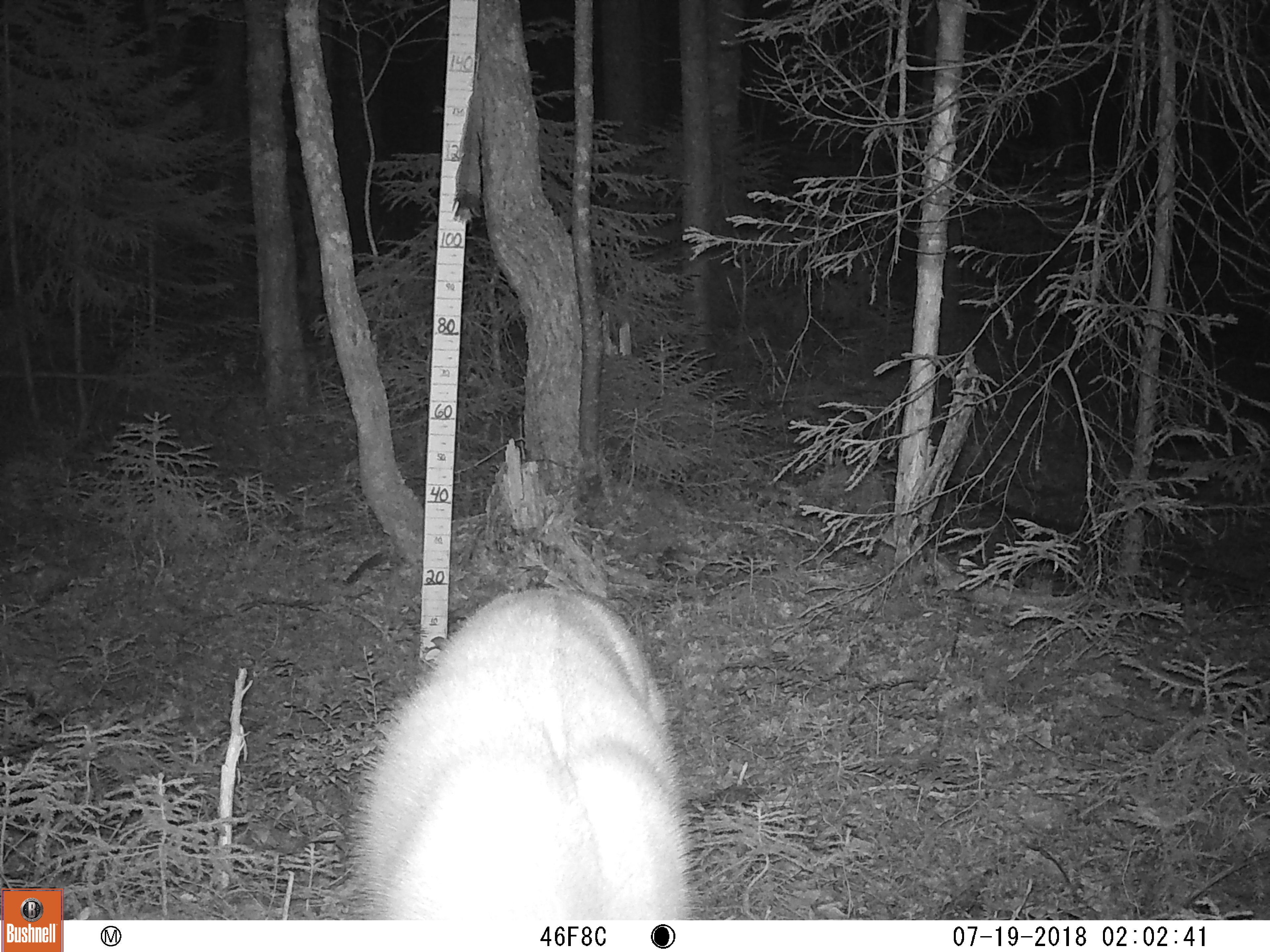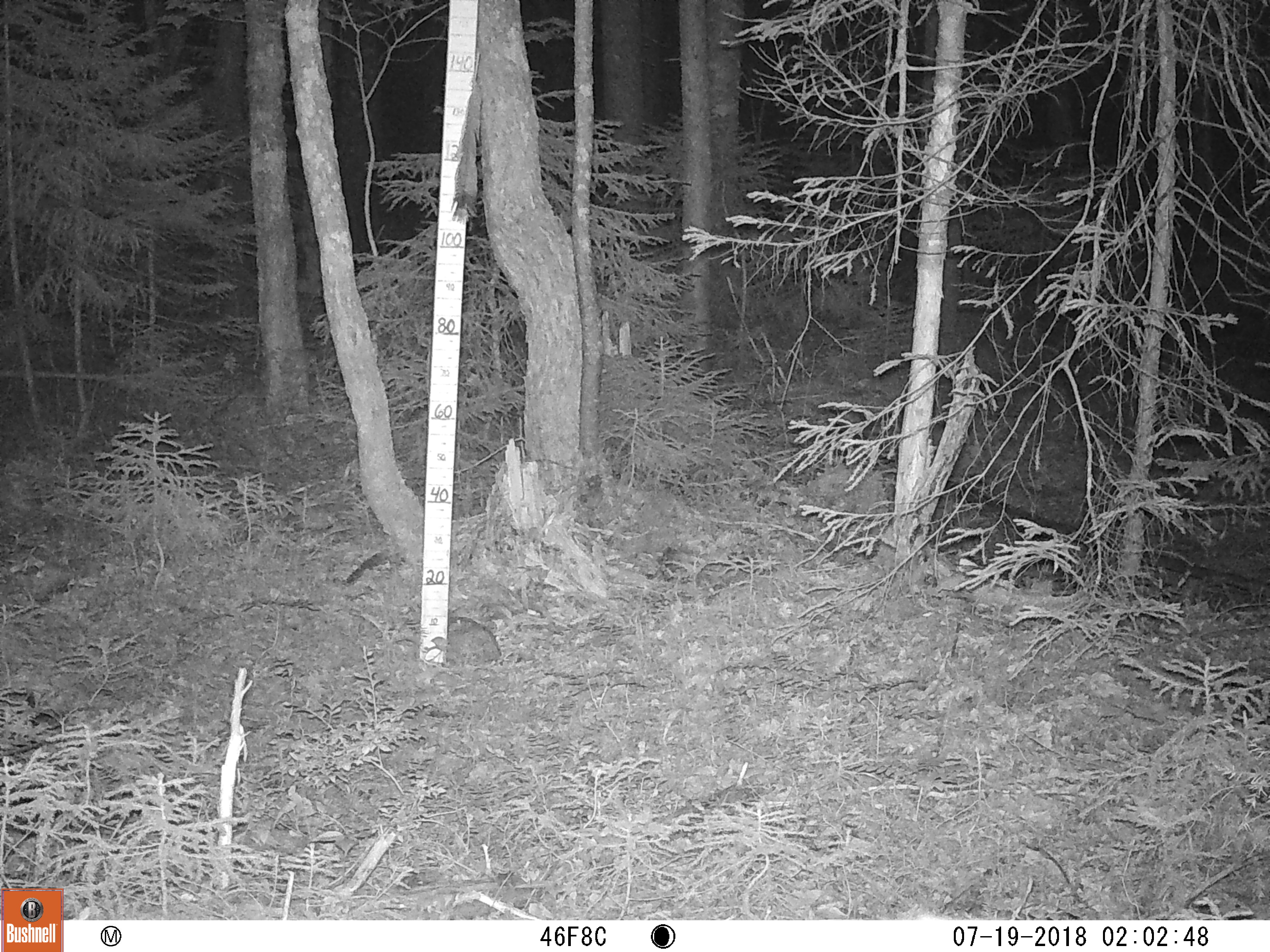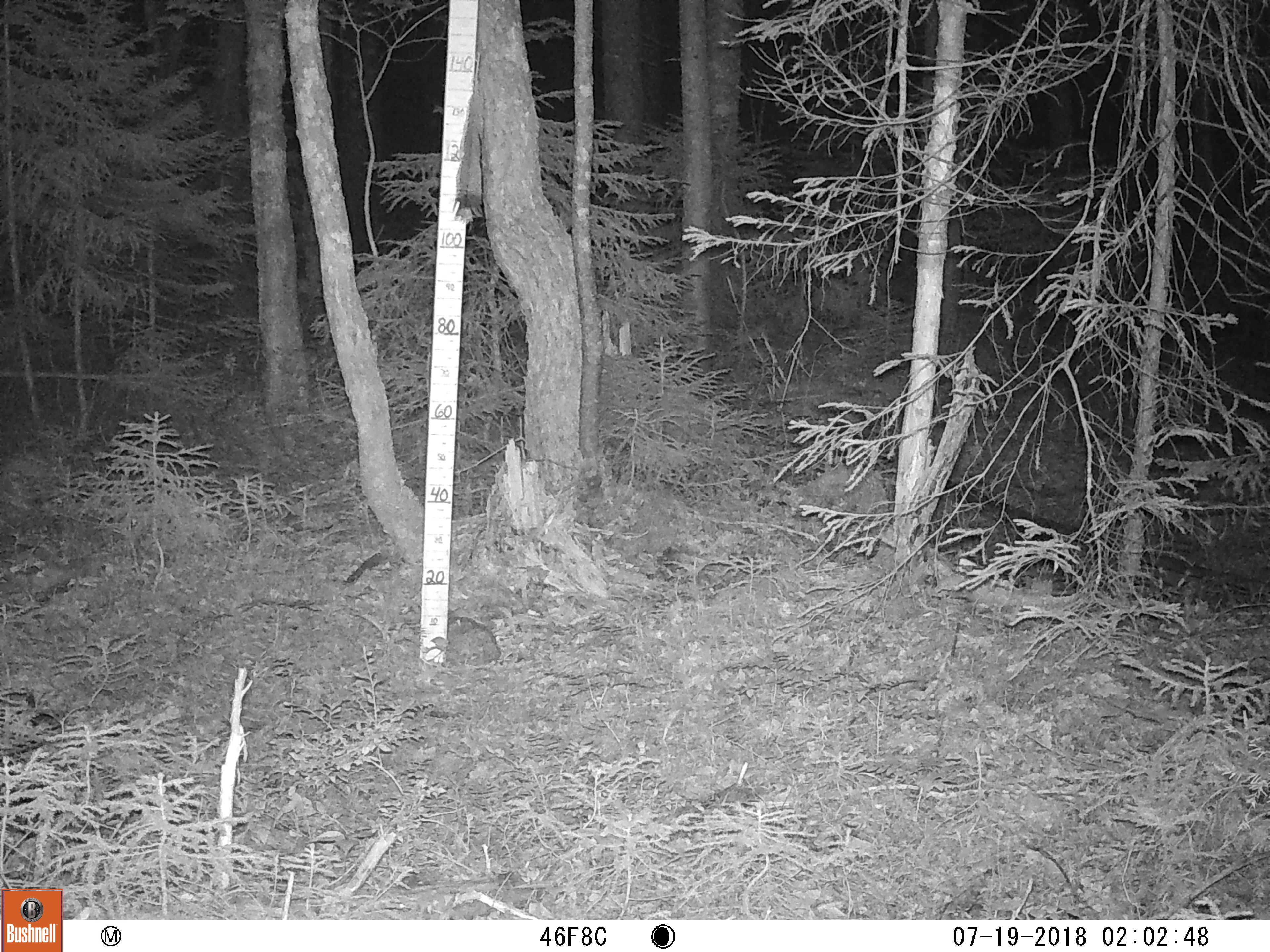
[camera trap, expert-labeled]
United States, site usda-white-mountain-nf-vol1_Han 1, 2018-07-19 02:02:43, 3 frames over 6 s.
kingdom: Animalia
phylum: Chordata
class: Mammalia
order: Artiodactyla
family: Cervidae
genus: Odocoileus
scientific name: Odocoileus virginianus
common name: white-tailed deer